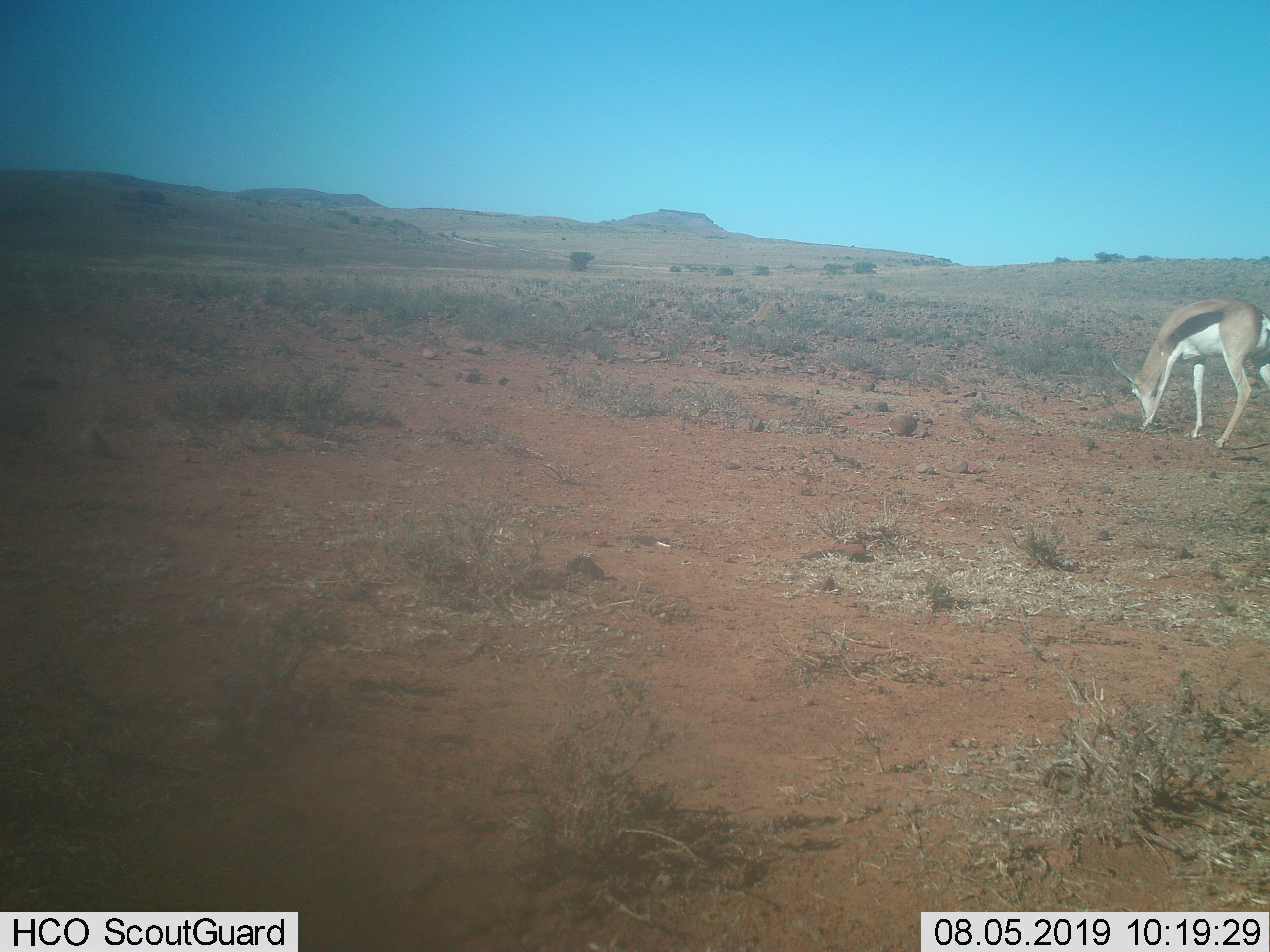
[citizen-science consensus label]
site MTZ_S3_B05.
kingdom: Animalia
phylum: Chordata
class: Mammalia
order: Artiodactyla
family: Bovidae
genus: Antidorcas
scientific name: Antidorcas marsupialis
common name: springbok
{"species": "springbok (Antidorcas marsupialis)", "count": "1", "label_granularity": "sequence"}